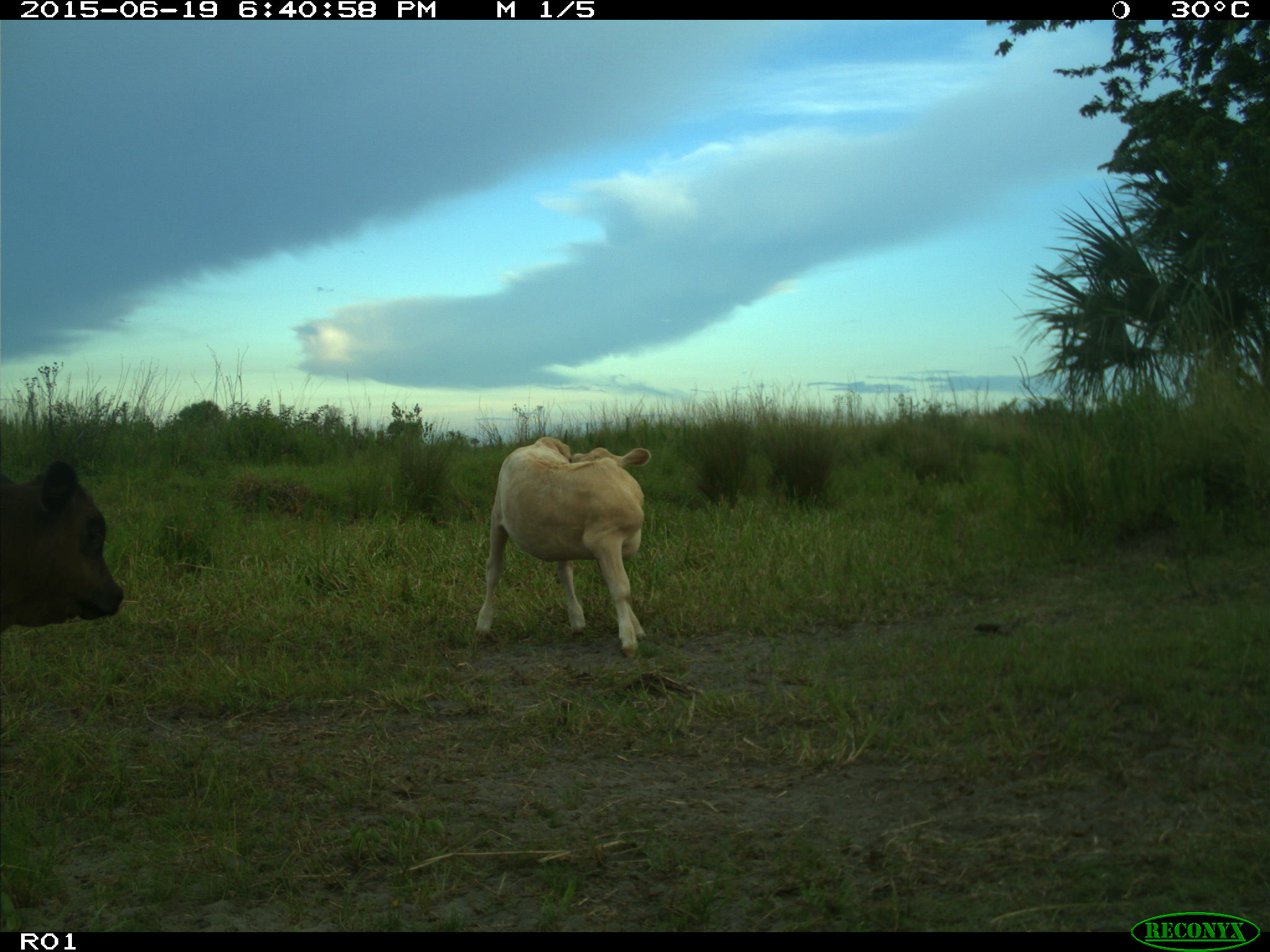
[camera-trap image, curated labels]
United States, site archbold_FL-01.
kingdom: Animalia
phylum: Chordata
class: Mammalia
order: Artiodactyla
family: Bovidae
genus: Bos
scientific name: Bos taurus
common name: domestic cow